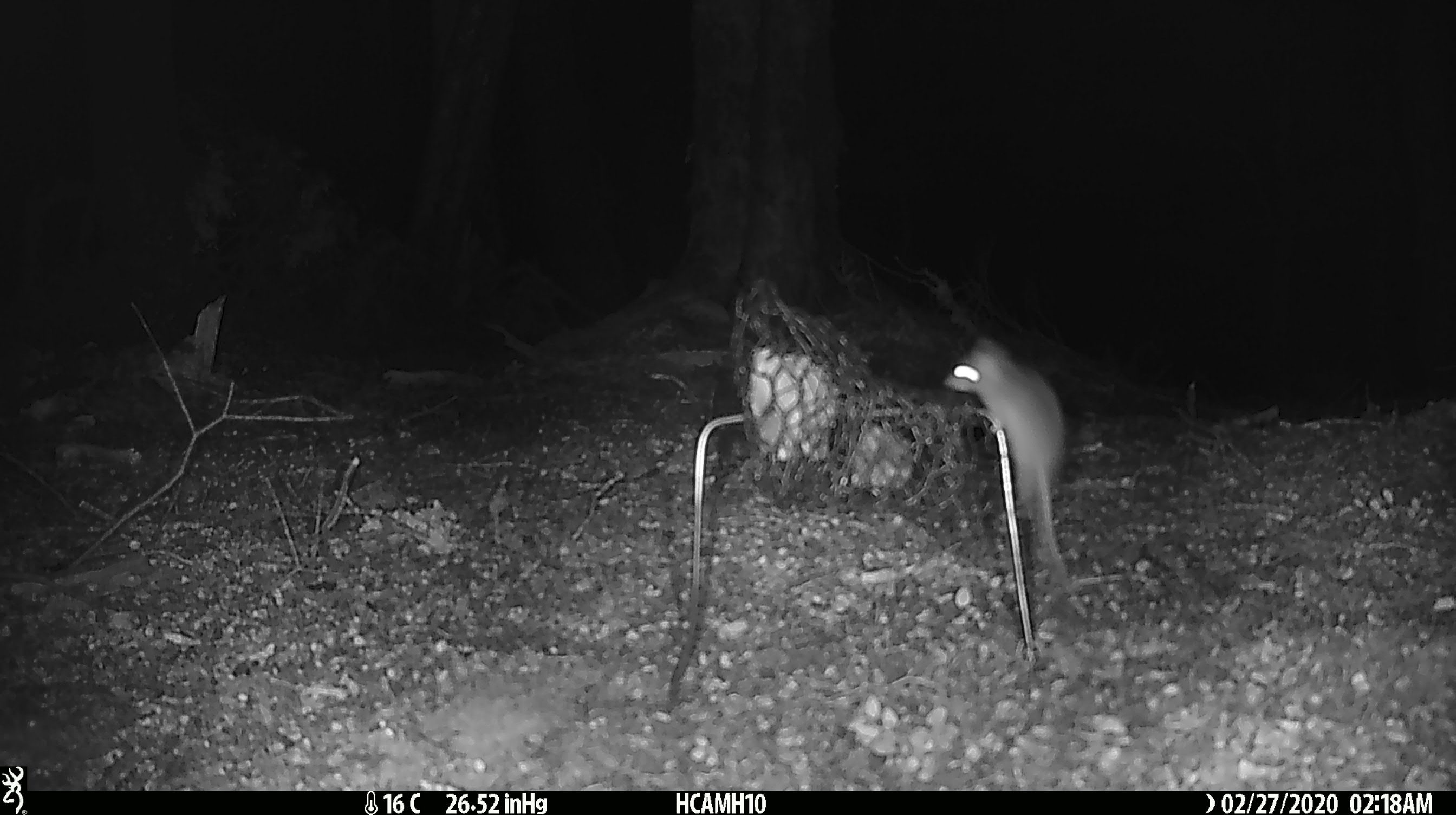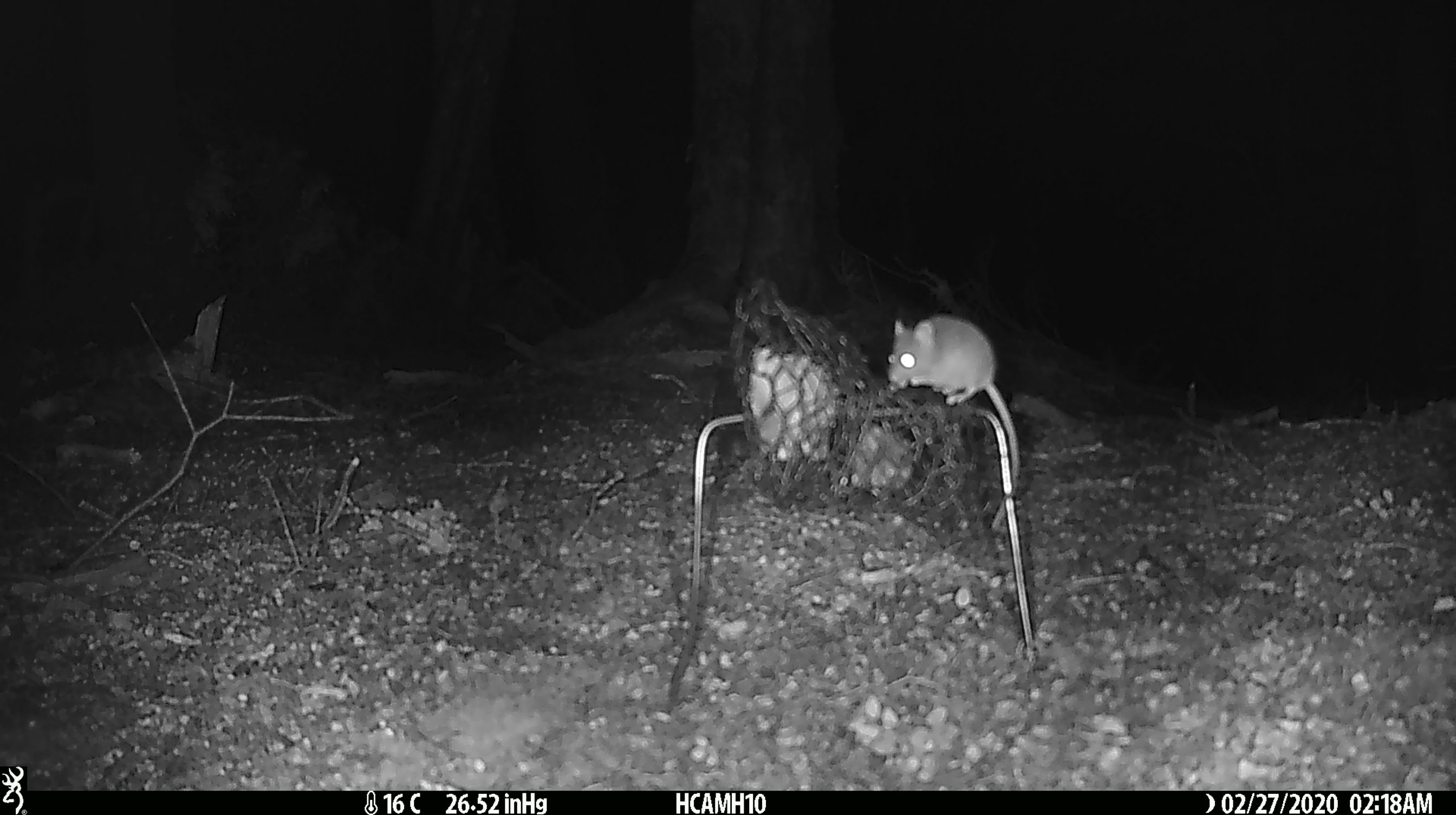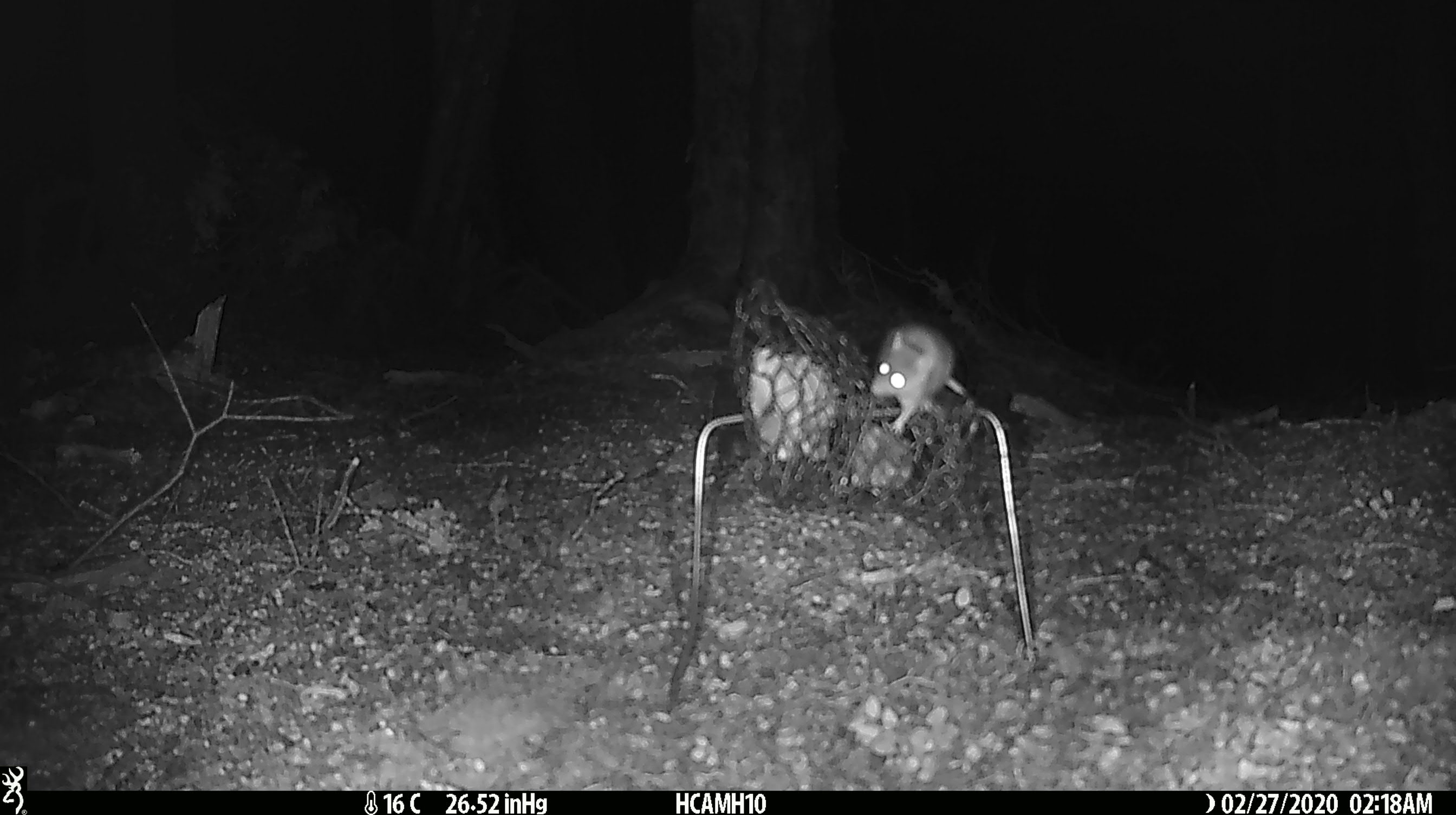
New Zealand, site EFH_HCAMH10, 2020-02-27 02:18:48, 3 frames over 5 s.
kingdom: Animalia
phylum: Chordata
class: Mammalia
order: Rodentia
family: Muridae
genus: Mus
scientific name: Mus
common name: mouse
Mouse (Mus).